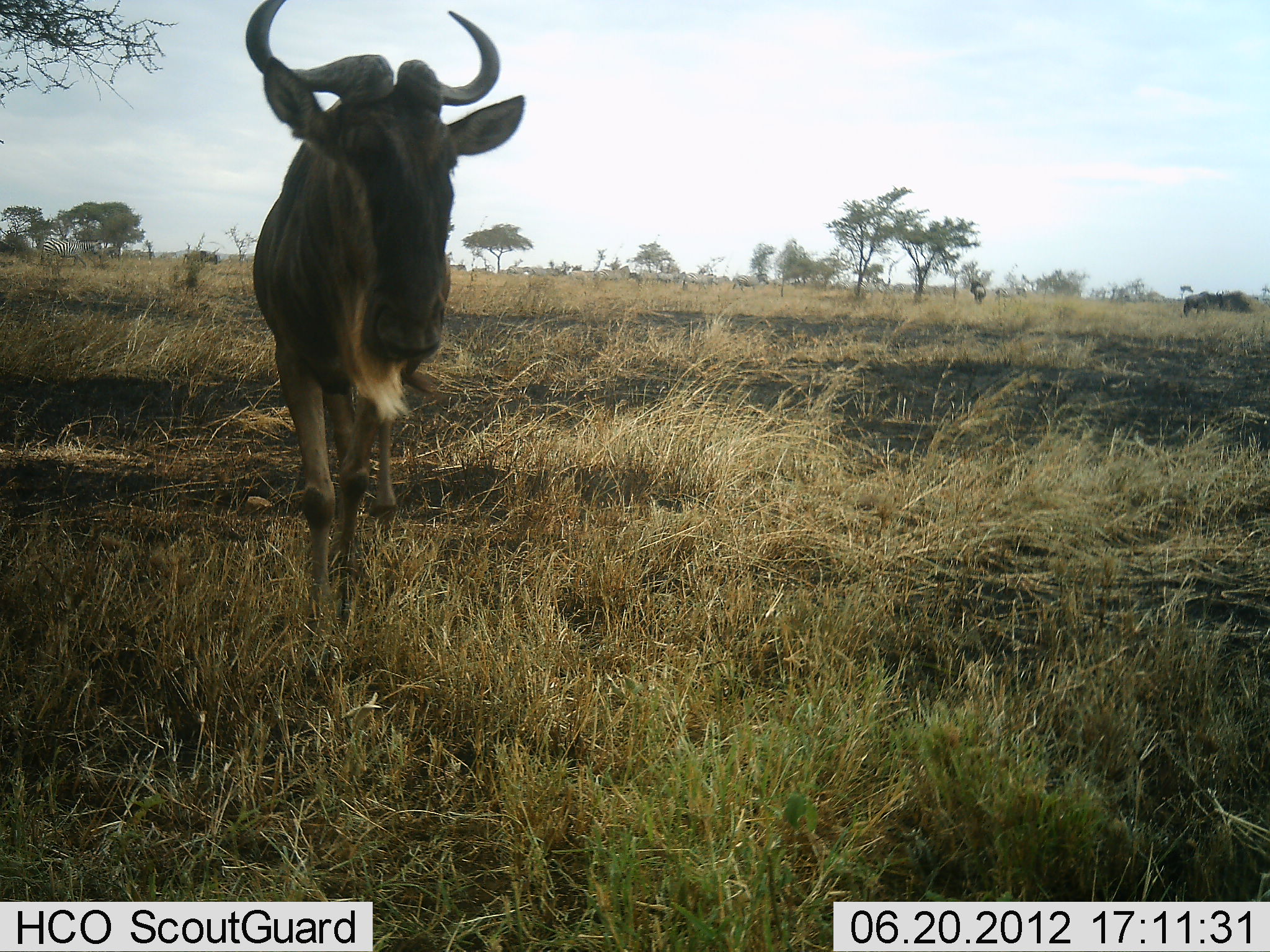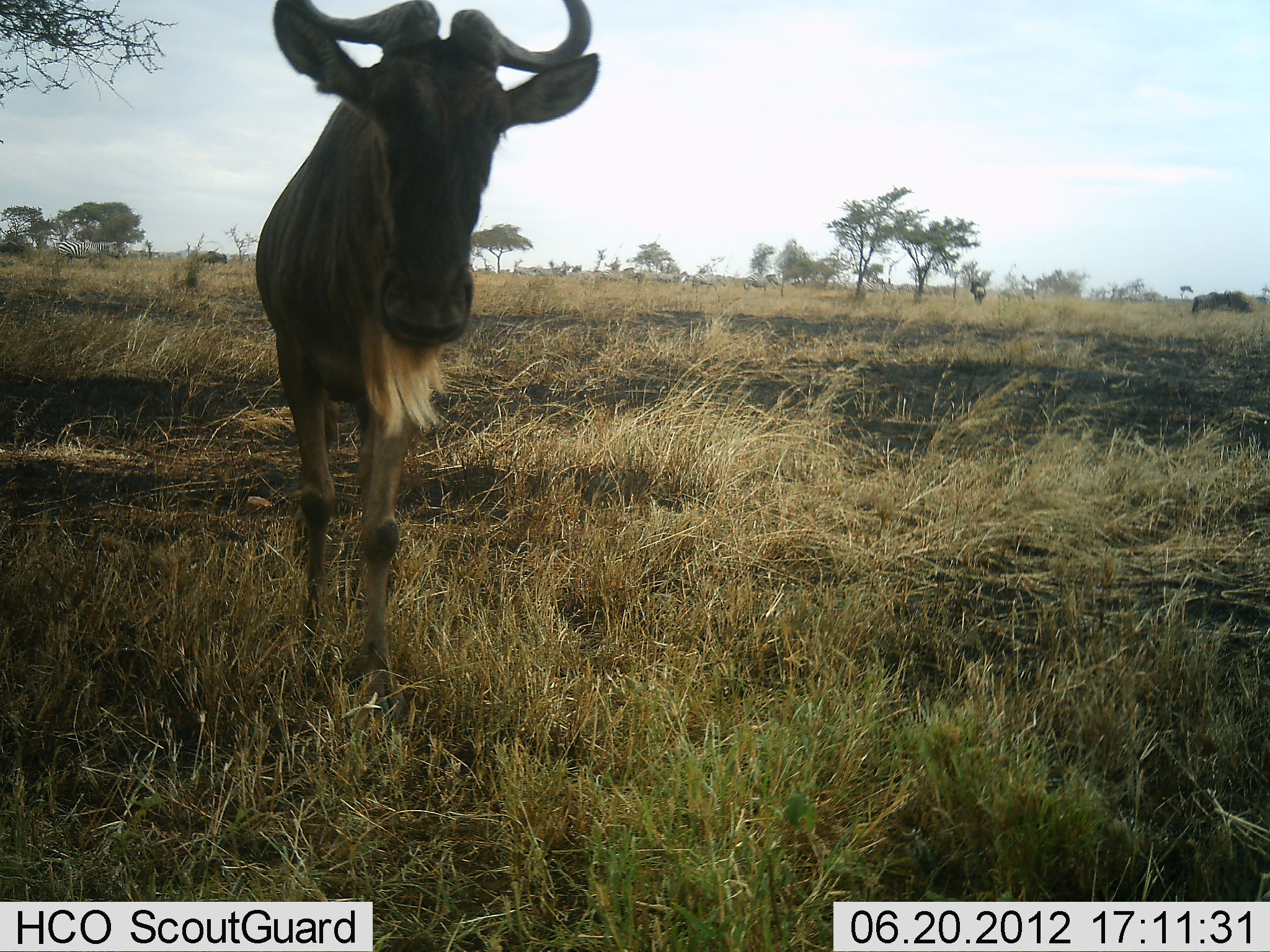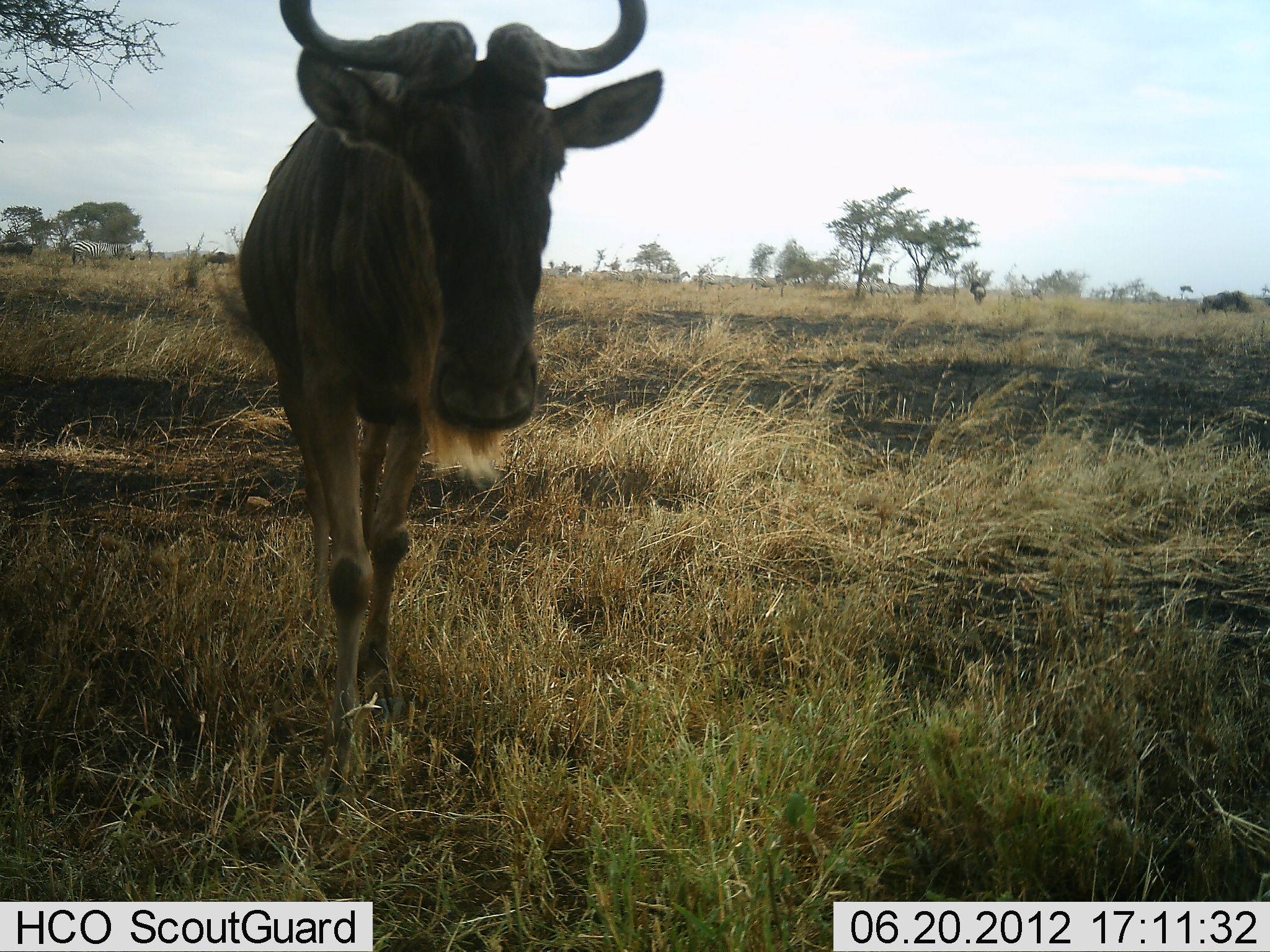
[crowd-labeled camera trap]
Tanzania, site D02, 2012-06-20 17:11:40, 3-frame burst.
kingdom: Animalia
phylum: Chordata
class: Mammalia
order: Artiodactyla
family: Bovidae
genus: Connochaetes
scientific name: Connochaetes taurinus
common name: blue wildebeest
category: wildebeest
Wildebeest (blue wildebeest) (Connochaetes taurinus), count 1. Behavior (volunteer vote fractions): standing 18%, resting 0%, moving 82%, interacting 0%. Young present (vote fraction): 0%. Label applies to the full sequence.